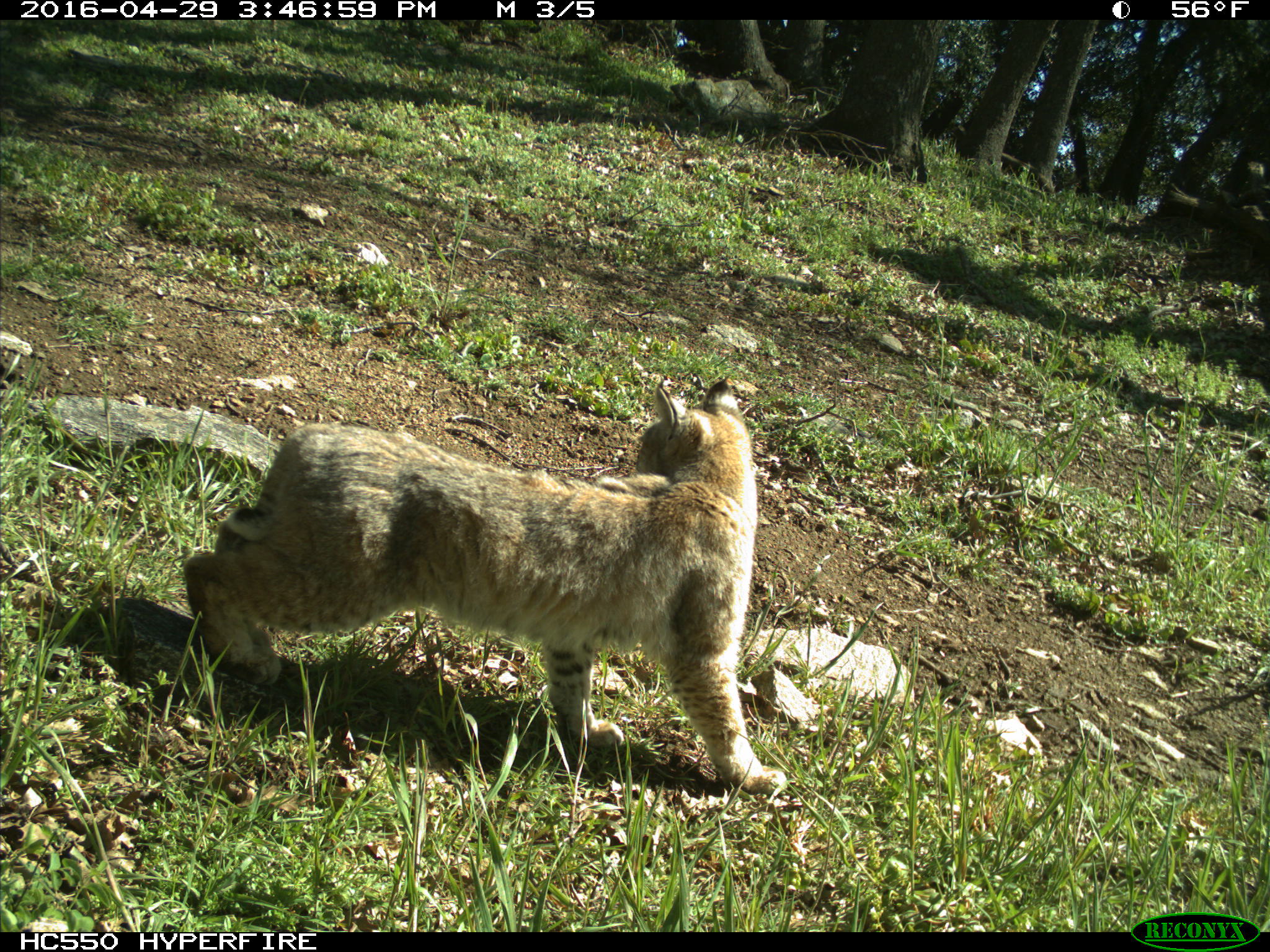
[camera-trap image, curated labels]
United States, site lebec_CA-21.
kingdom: Animalia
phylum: Chordata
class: Mammalia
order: Carnivora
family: Felidae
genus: Lynx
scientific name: Lynx rufus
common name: bobcat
Lynx rufus (bobcat).